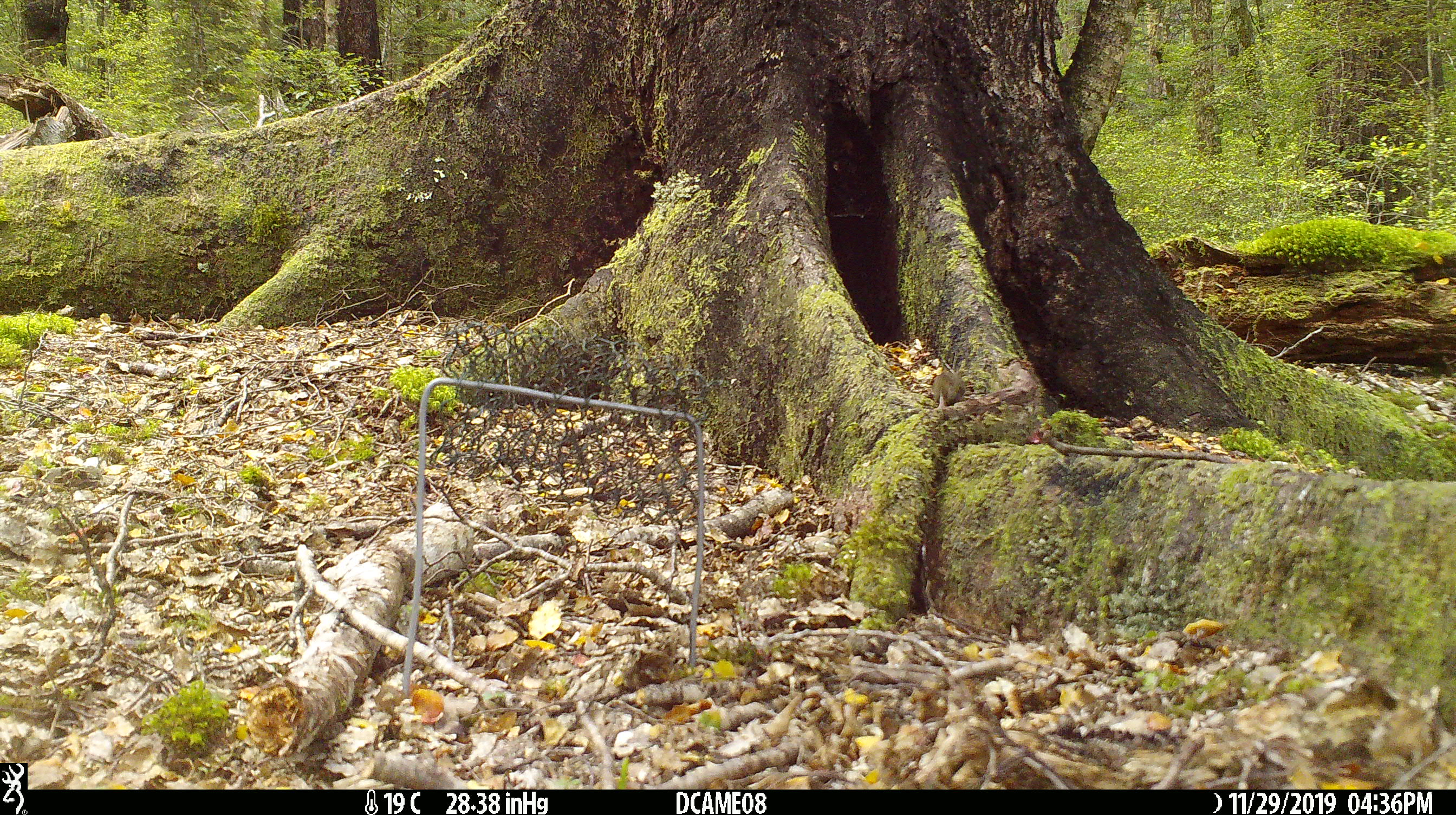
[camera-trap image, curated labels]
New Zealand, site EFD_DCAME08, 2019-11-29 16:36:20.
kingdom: Animalia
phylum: Chordata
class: Mammalia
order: Rodentia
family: Muridae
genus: Mus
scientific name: Mus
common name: mouse